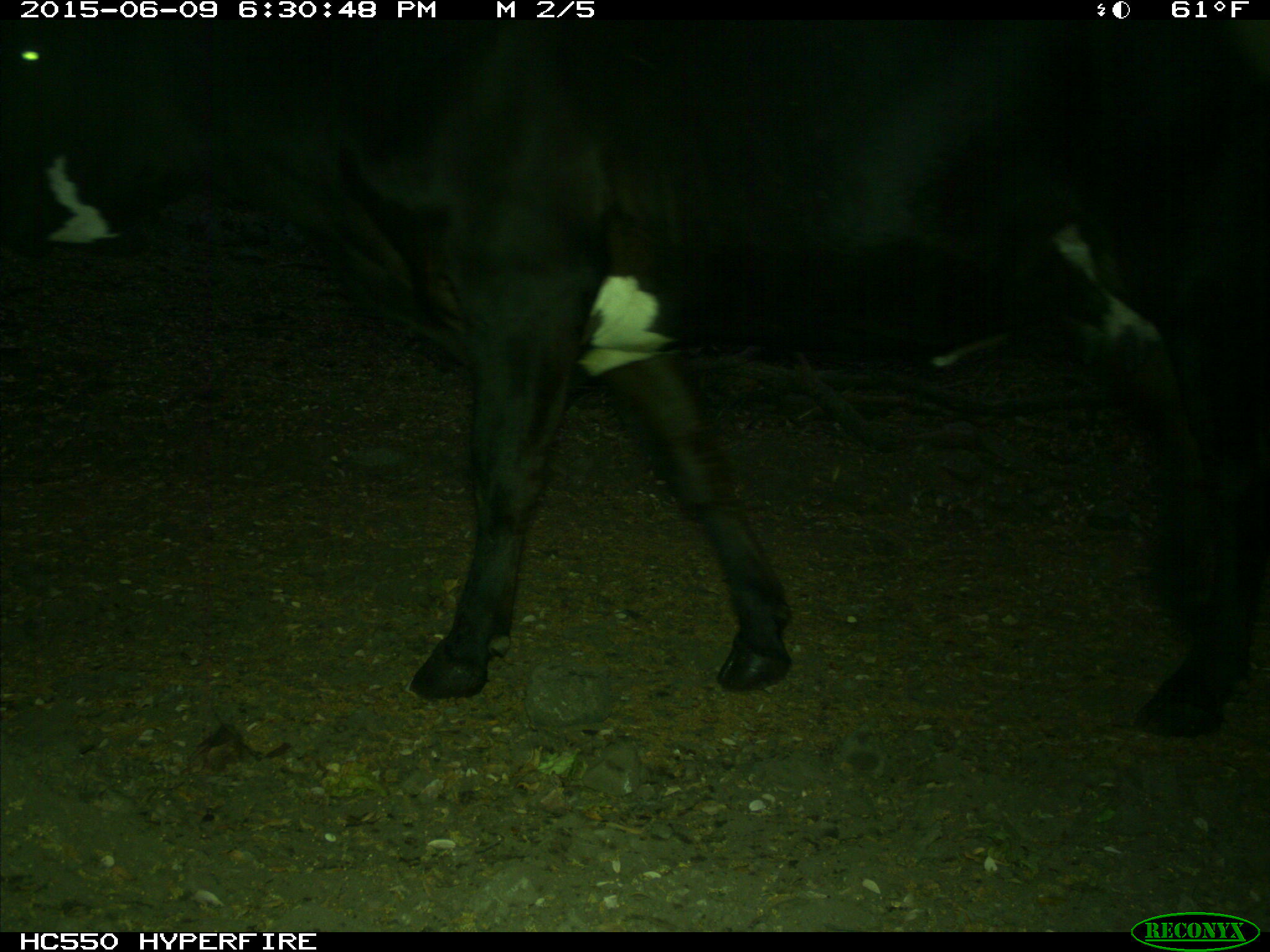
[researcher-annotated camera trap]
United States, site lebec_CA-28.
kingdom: Animalia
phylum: Chordata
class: Mammalia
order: Artiodactyla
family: Bovidae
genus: Bos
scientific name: Bos taurus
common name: domestic cow